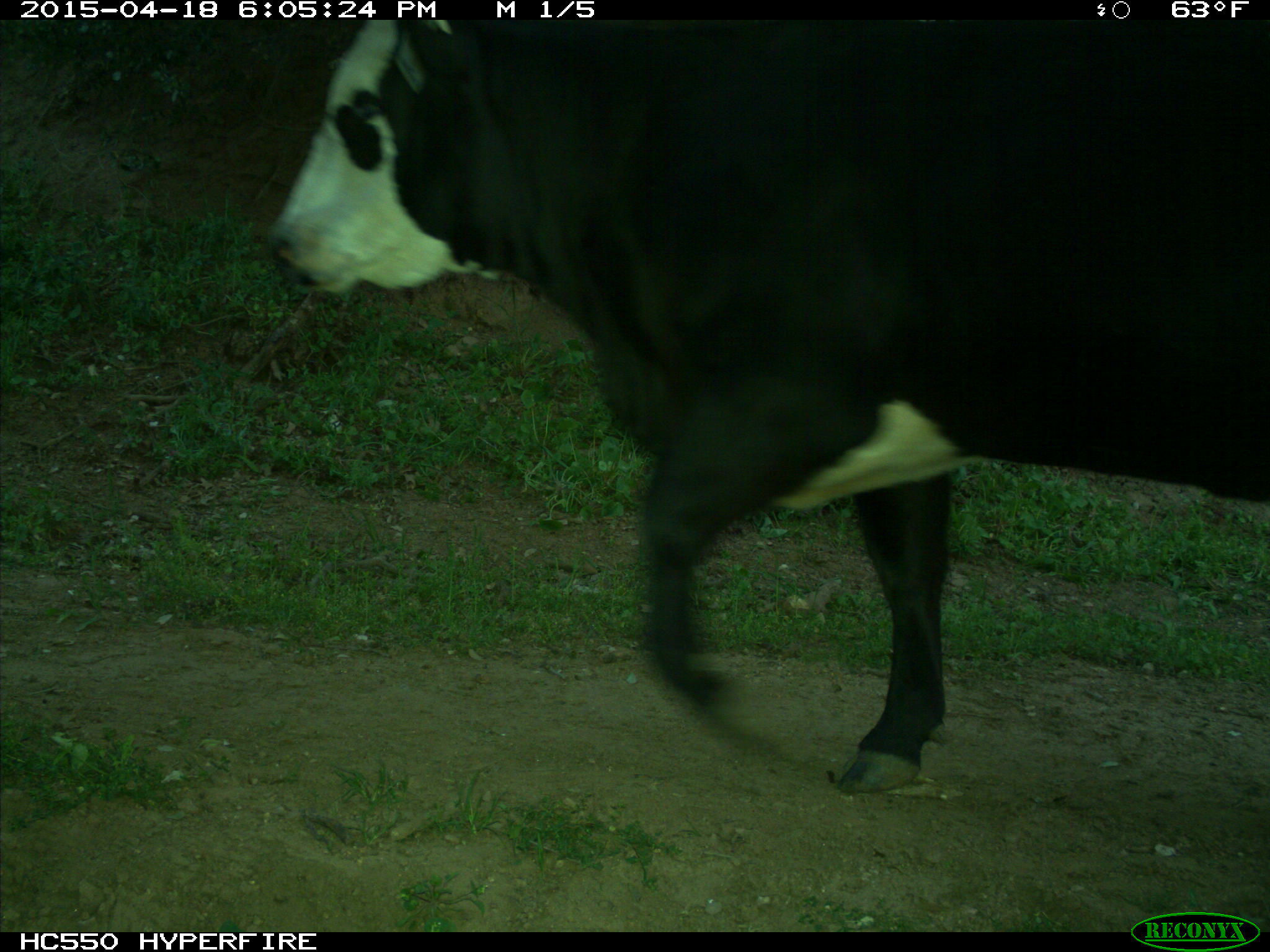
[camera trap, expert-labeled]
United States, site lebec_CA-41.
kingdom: Animalia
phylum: Chordata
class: Mammalia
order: Artiodactyla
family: Bovidae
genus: Bos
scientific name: Bos taurus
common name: domestic cow